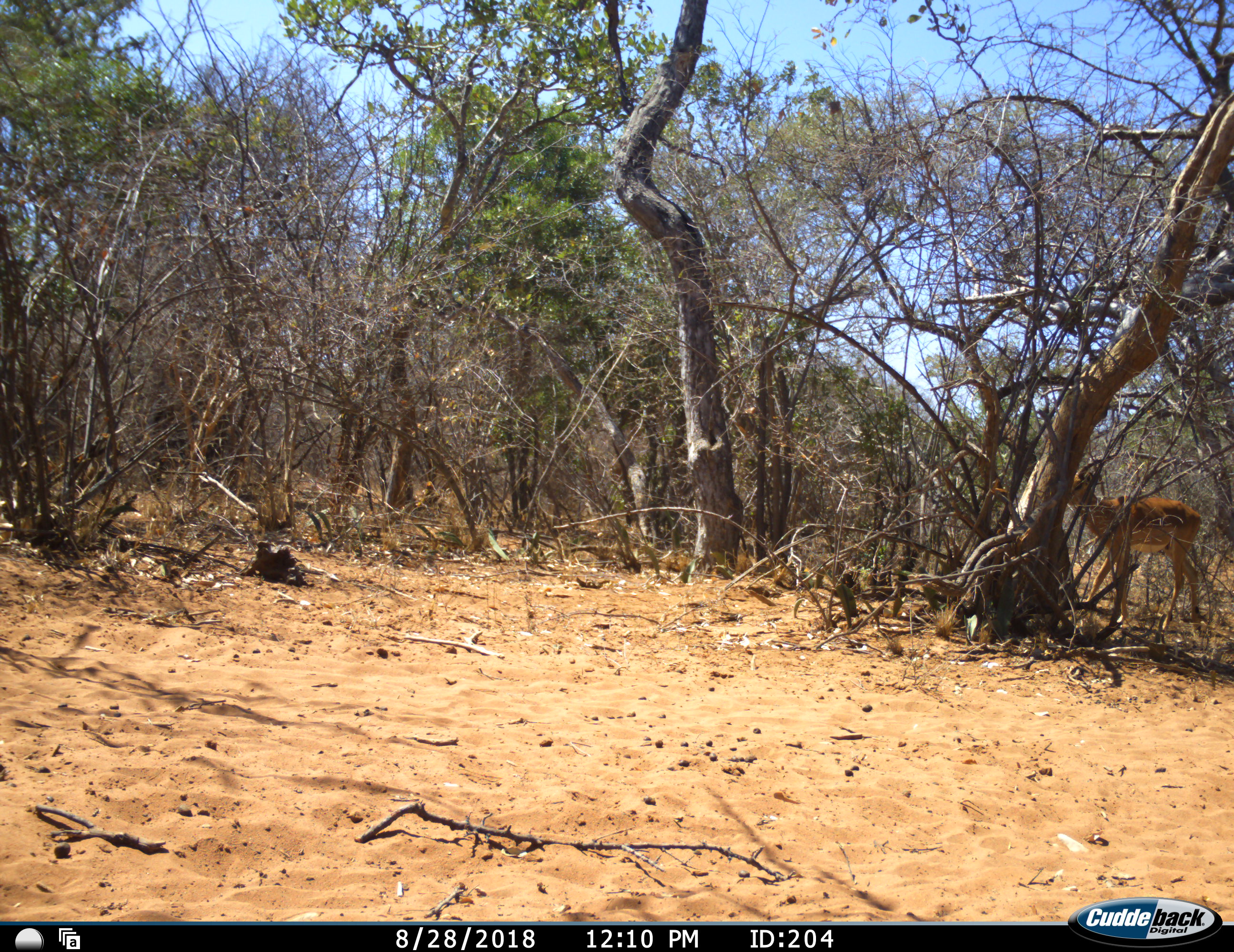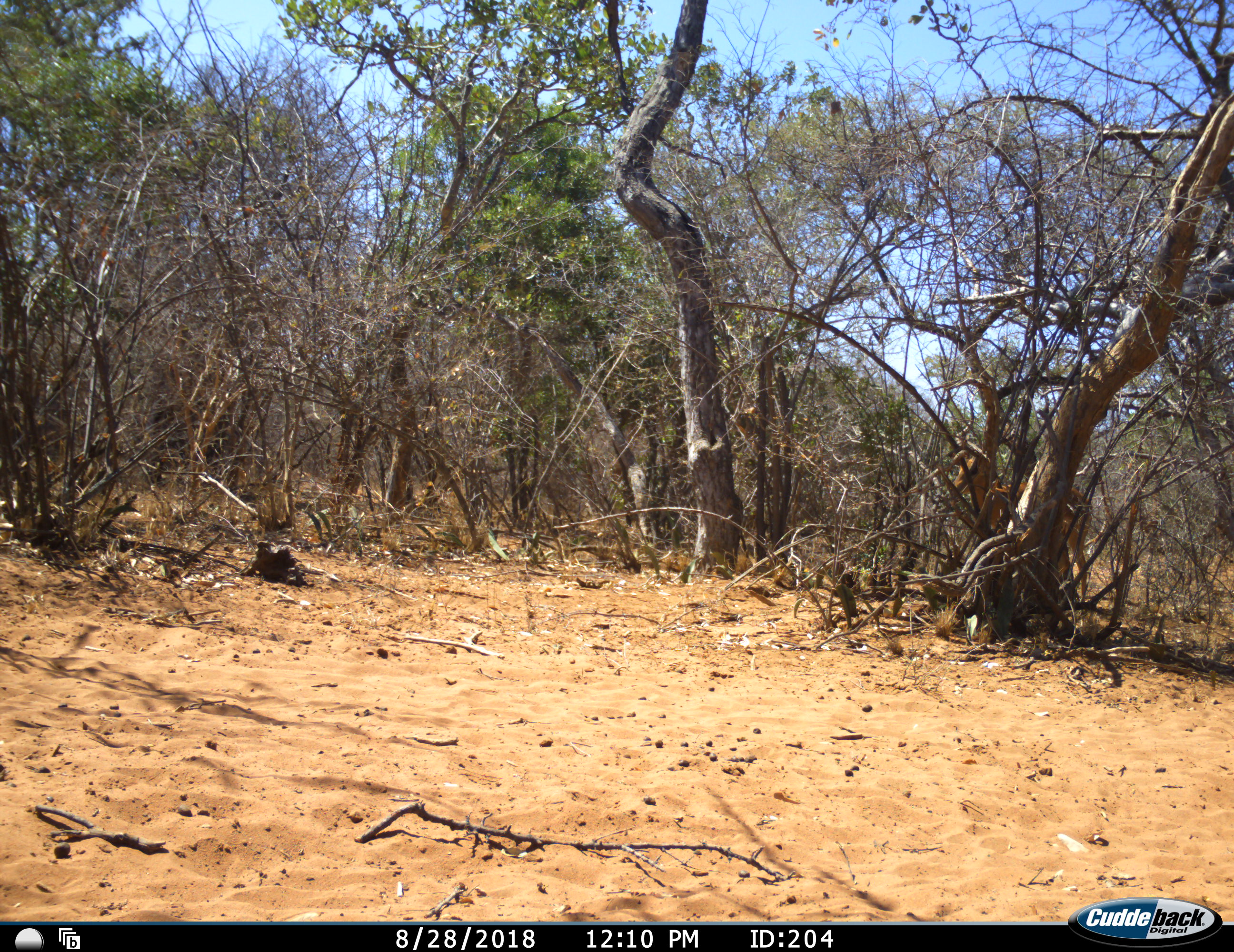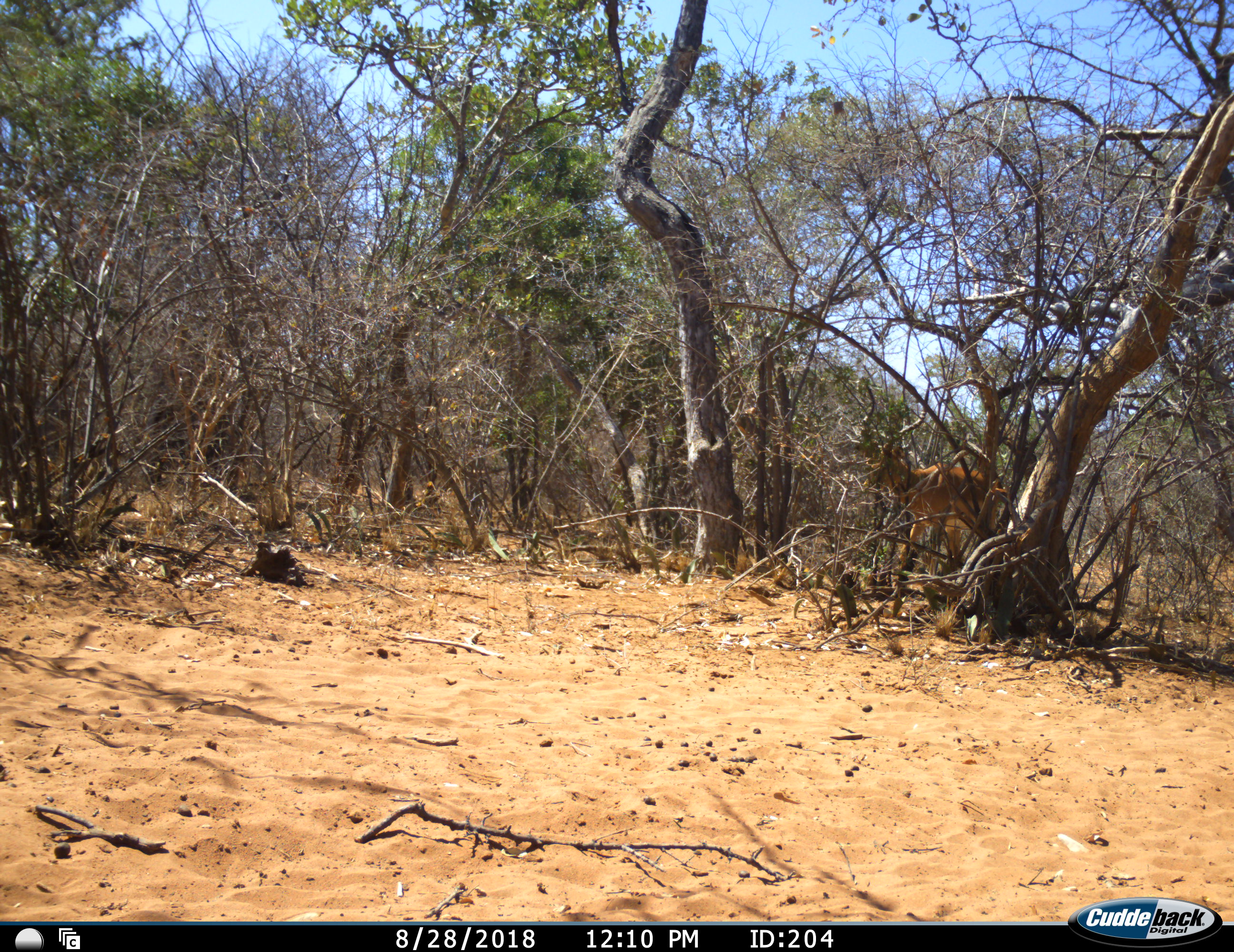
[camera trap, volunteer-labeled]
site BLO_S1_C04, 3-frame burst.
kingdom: Animalia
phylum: Chordata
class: Mammalia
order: Artiodactyla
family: Bovidae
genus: Aepyceros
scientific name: Aepyceros melampus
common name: impala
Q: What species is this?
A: Impala (Aepyceros melampus).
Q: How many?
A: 1.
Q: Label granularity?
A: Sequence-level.